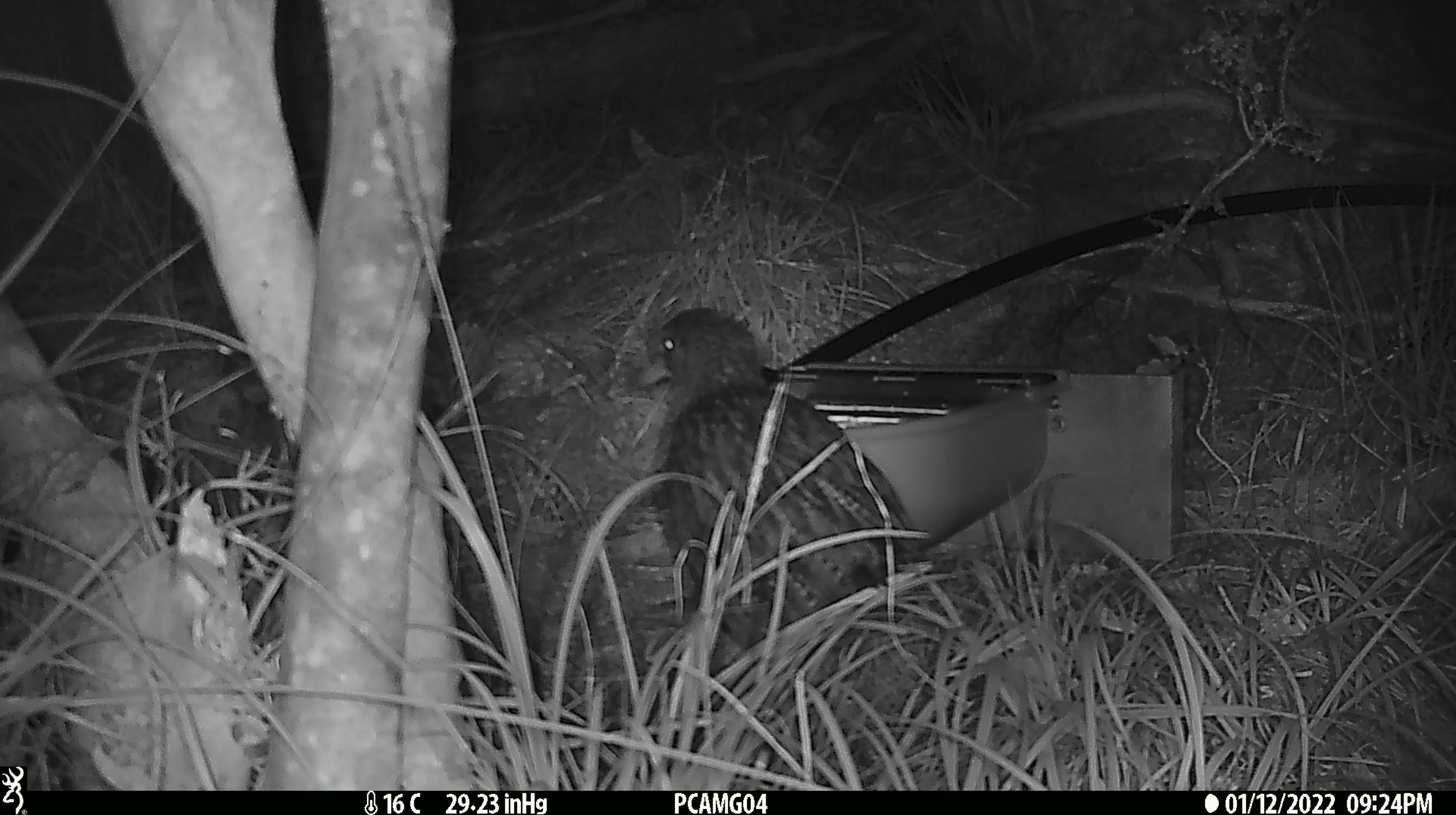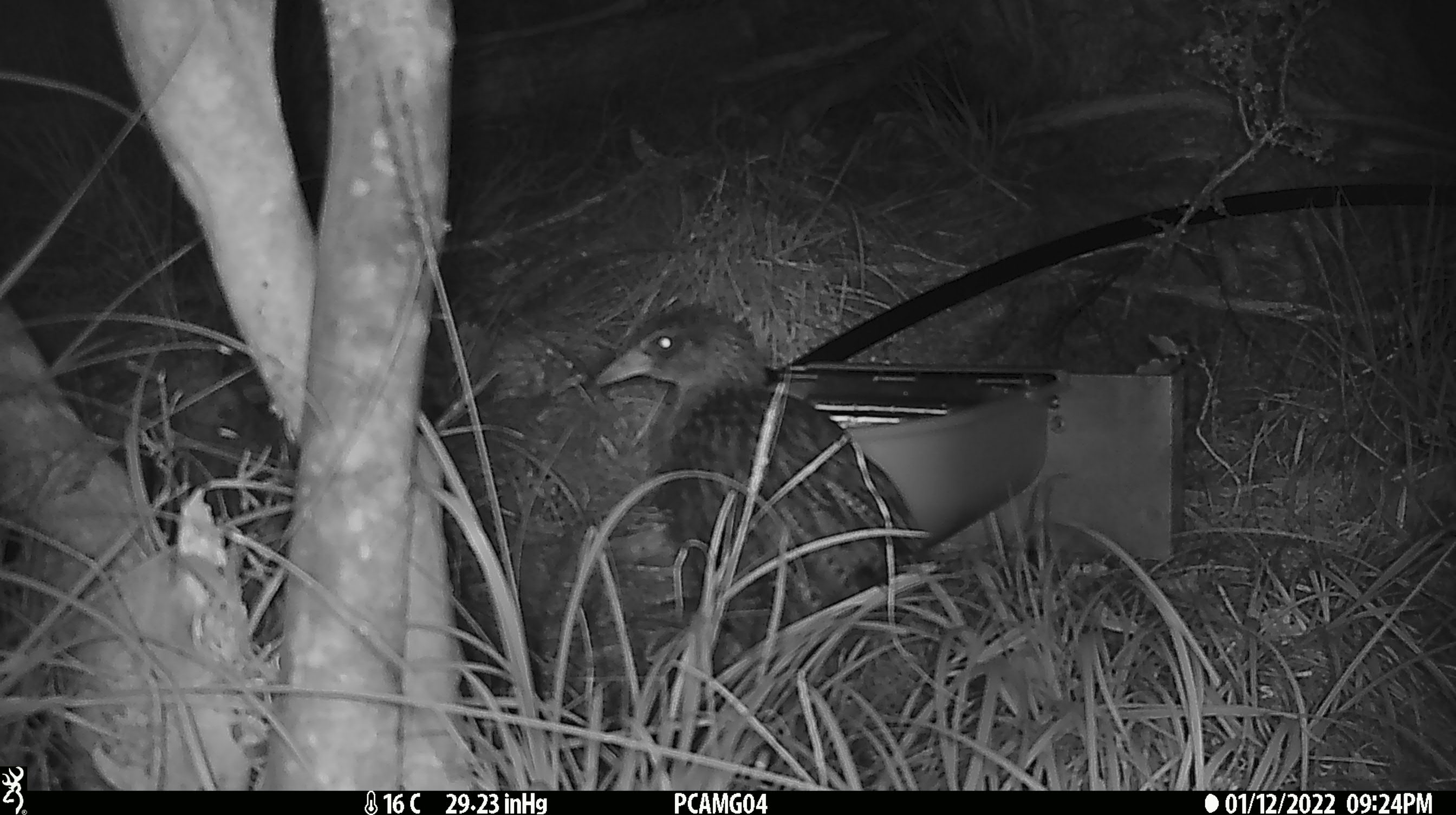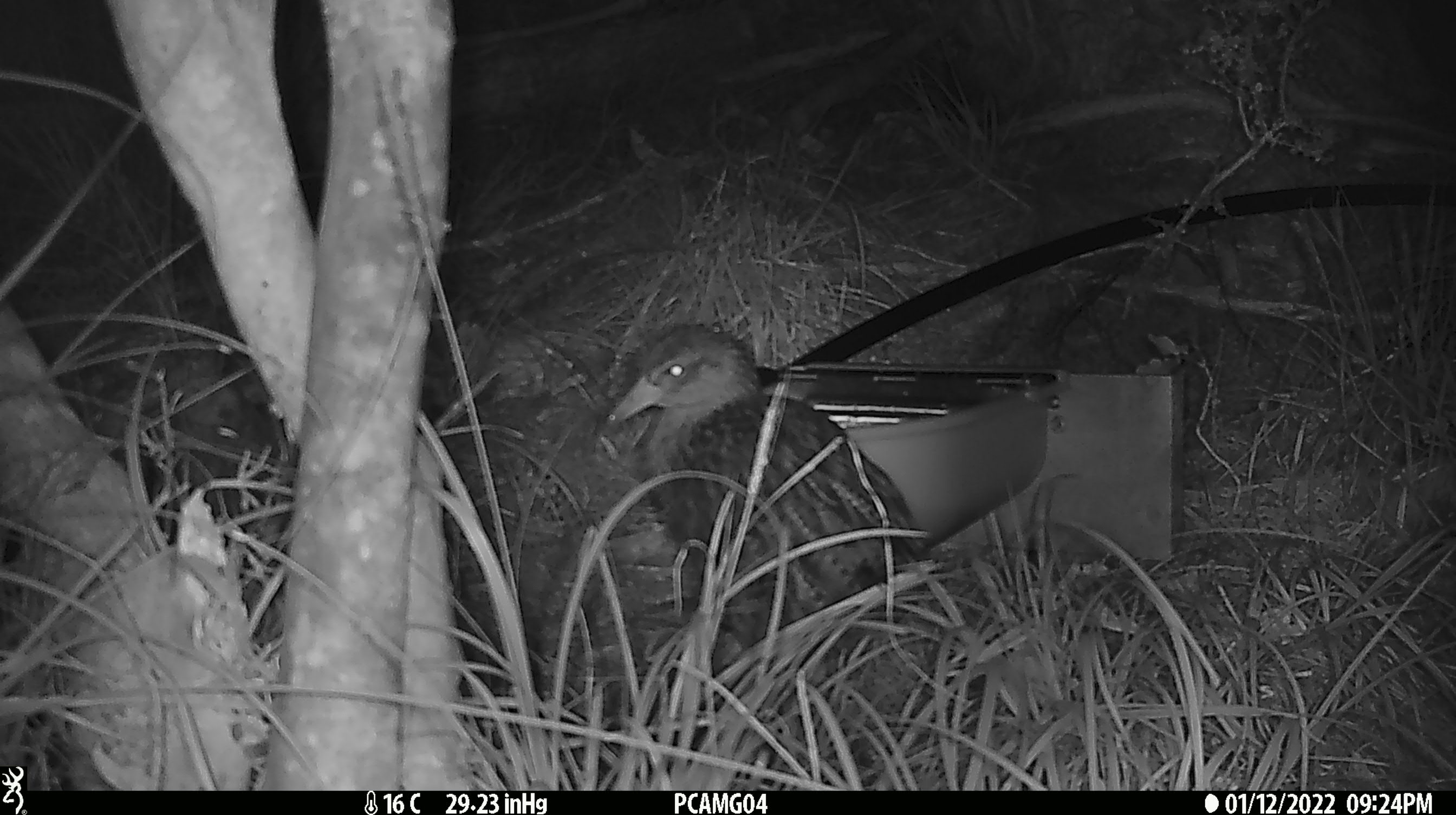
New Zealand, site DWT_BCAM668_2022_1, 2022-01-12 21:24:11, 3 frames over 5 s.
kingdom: Animalia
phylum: Chordata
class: Aves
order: Gruiformes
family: Rallidae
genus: Gallirallus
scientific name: Gallirallus australis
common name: weka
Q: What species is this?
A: Weka (Gallirallus australis).